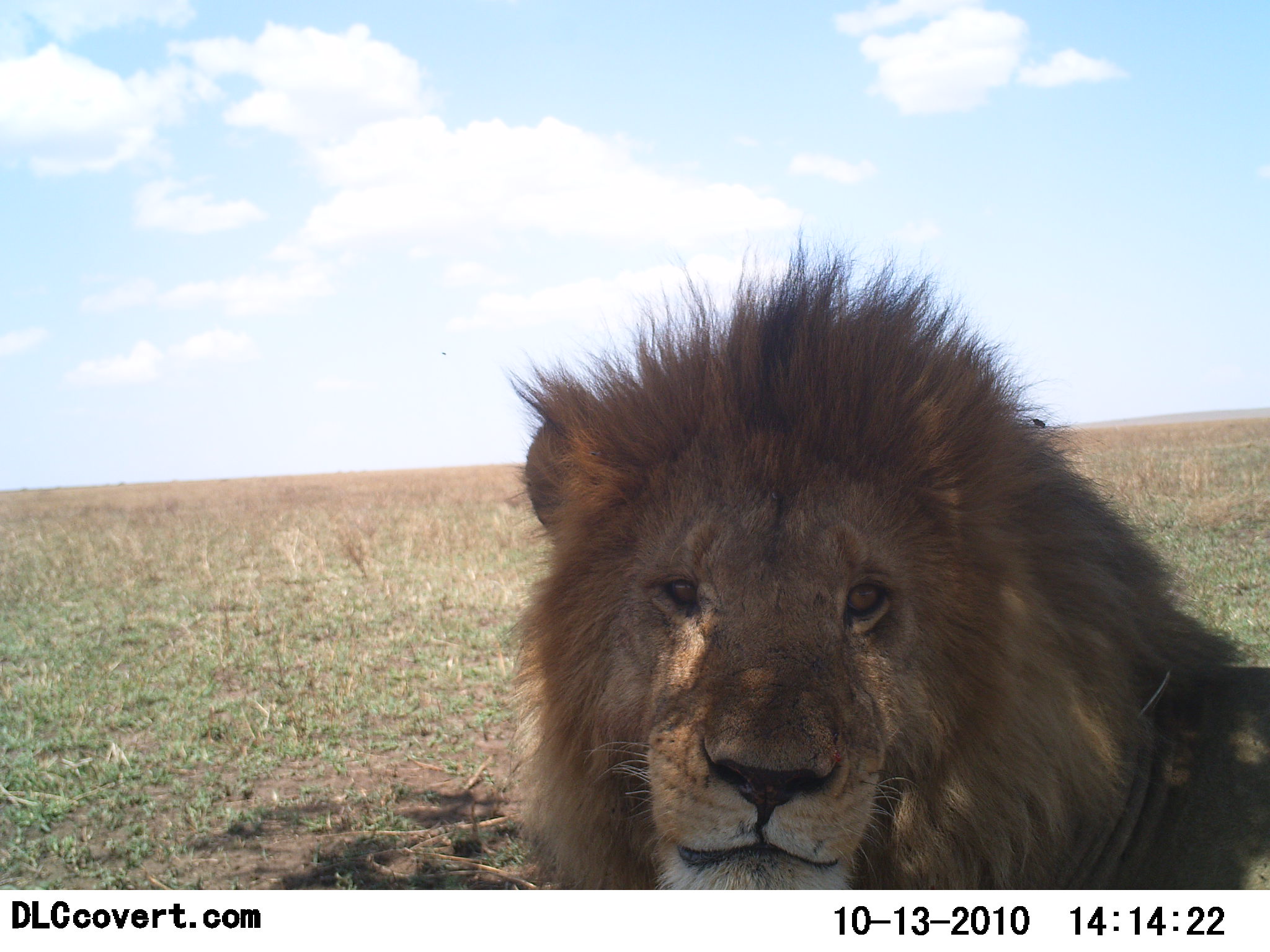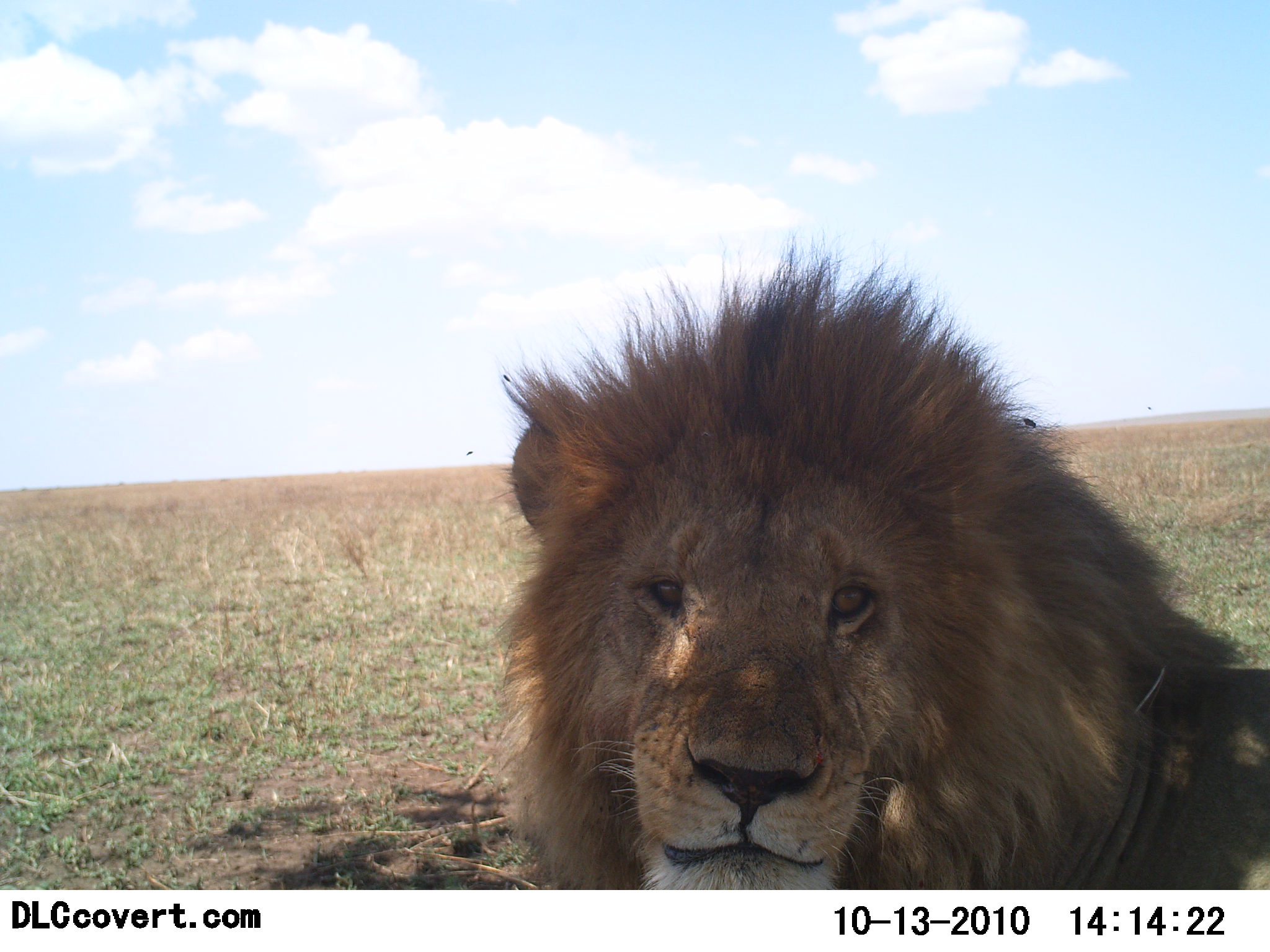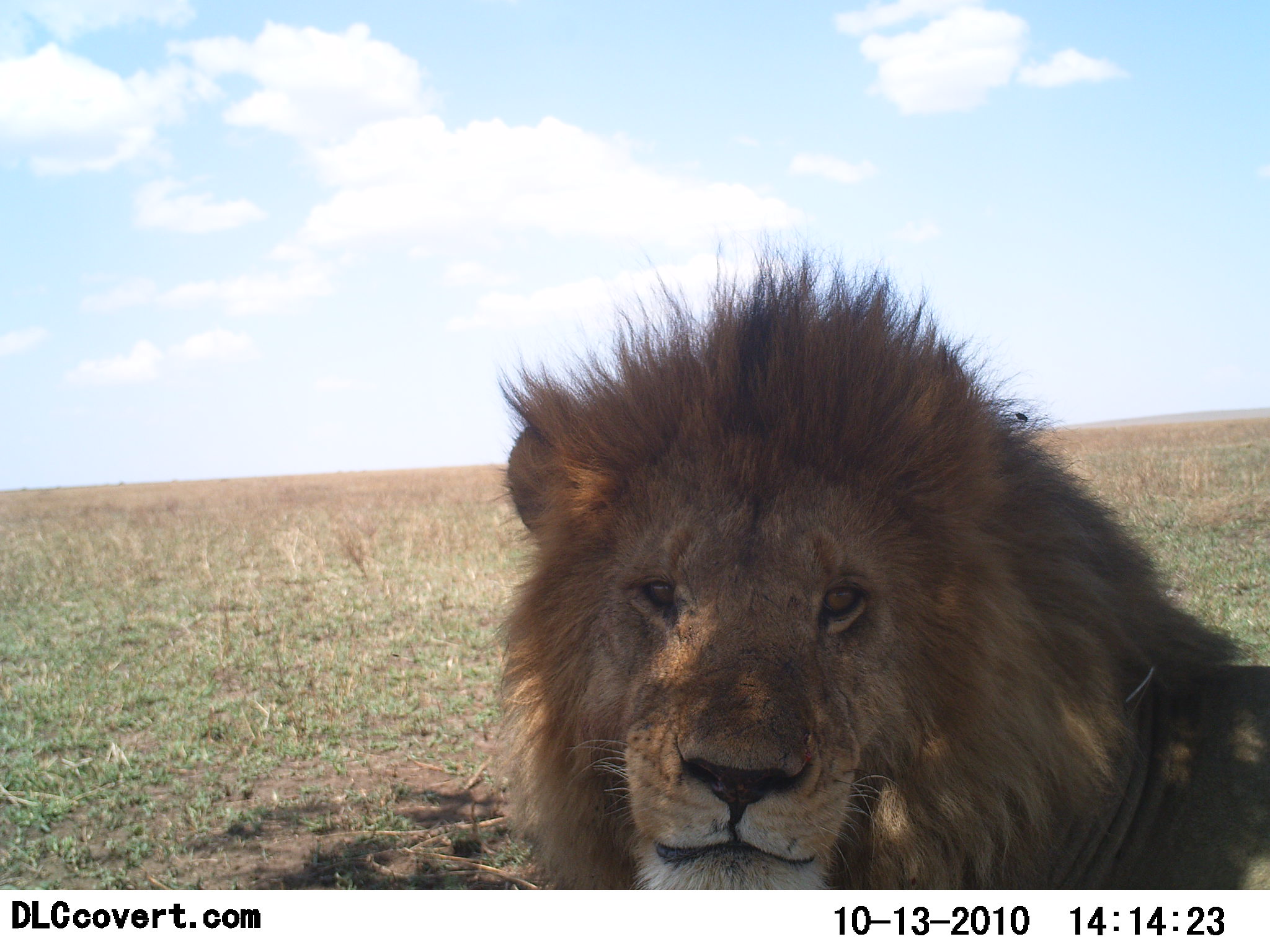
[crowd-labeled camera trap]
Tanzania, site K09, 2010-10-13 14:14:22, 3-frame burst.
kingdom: Animalia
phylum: Chordata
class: Mammalia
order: Carnivora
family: Felidae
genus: Panthera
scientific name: Panthera leo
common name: lion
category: lionmale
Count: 1.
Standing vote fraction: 0%.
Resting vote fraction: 94%.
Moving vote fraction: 0%.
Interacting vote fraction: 11%.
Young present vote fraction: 0%.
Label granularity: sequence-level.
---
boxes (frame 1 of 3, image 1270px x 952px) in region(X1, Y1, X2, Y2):
animal: region(504, 222, 1270, 896)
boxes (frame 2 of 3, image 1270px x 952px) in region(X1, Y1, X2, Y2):
animal: region(496, 227, 1270, 888)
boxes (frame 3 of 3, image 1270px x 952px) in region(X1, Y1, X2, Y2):
animal: region(497, 226, 1270, 888)